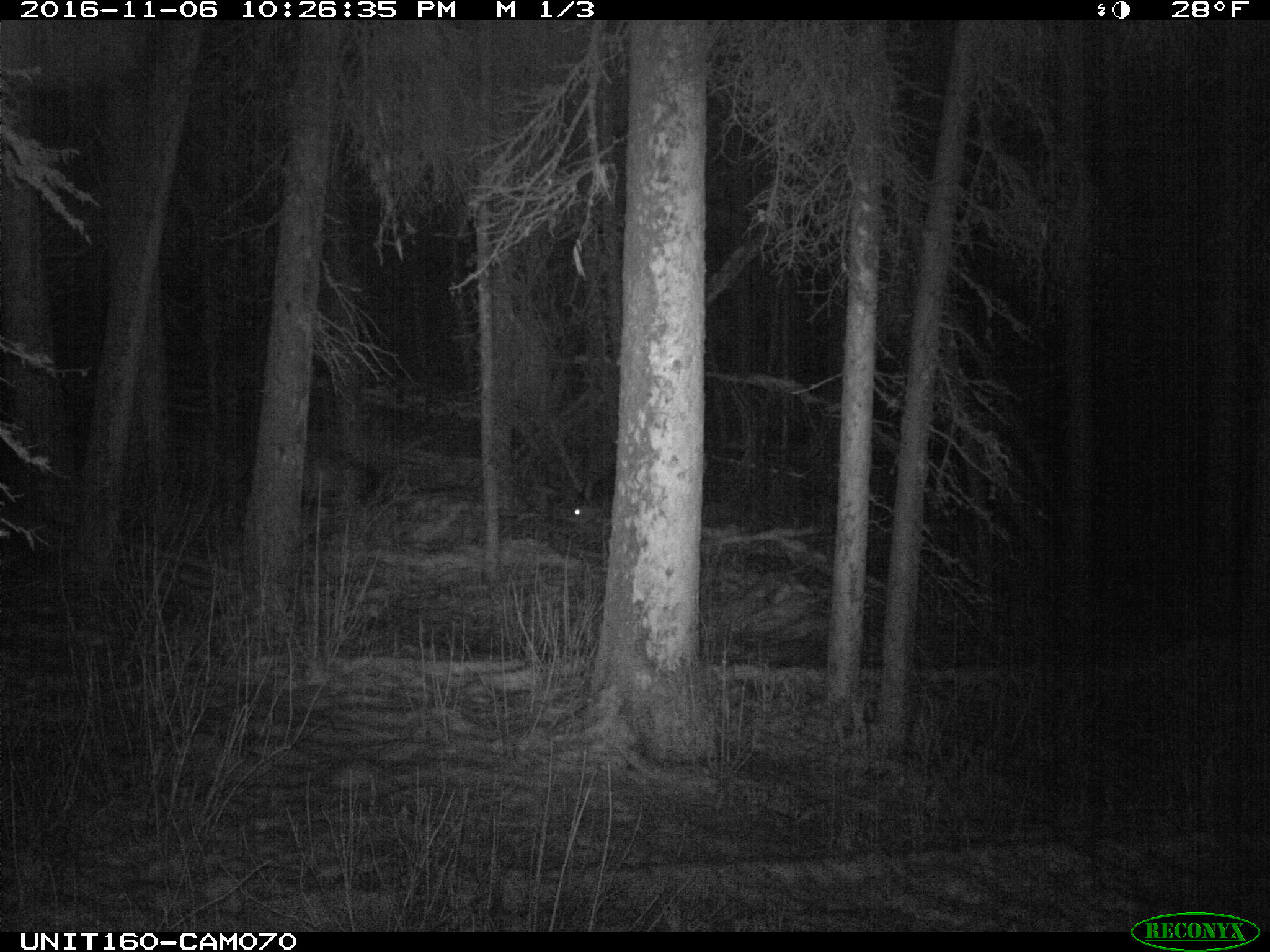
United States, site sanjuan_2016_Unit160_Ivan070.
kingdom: Animalia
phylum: Chordata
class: Mammalia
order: Artiodactyla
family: Cervidae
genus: Cervus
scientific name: Cervus elaphus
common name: red deer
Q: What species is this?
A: Cervus elaphus (red deer).